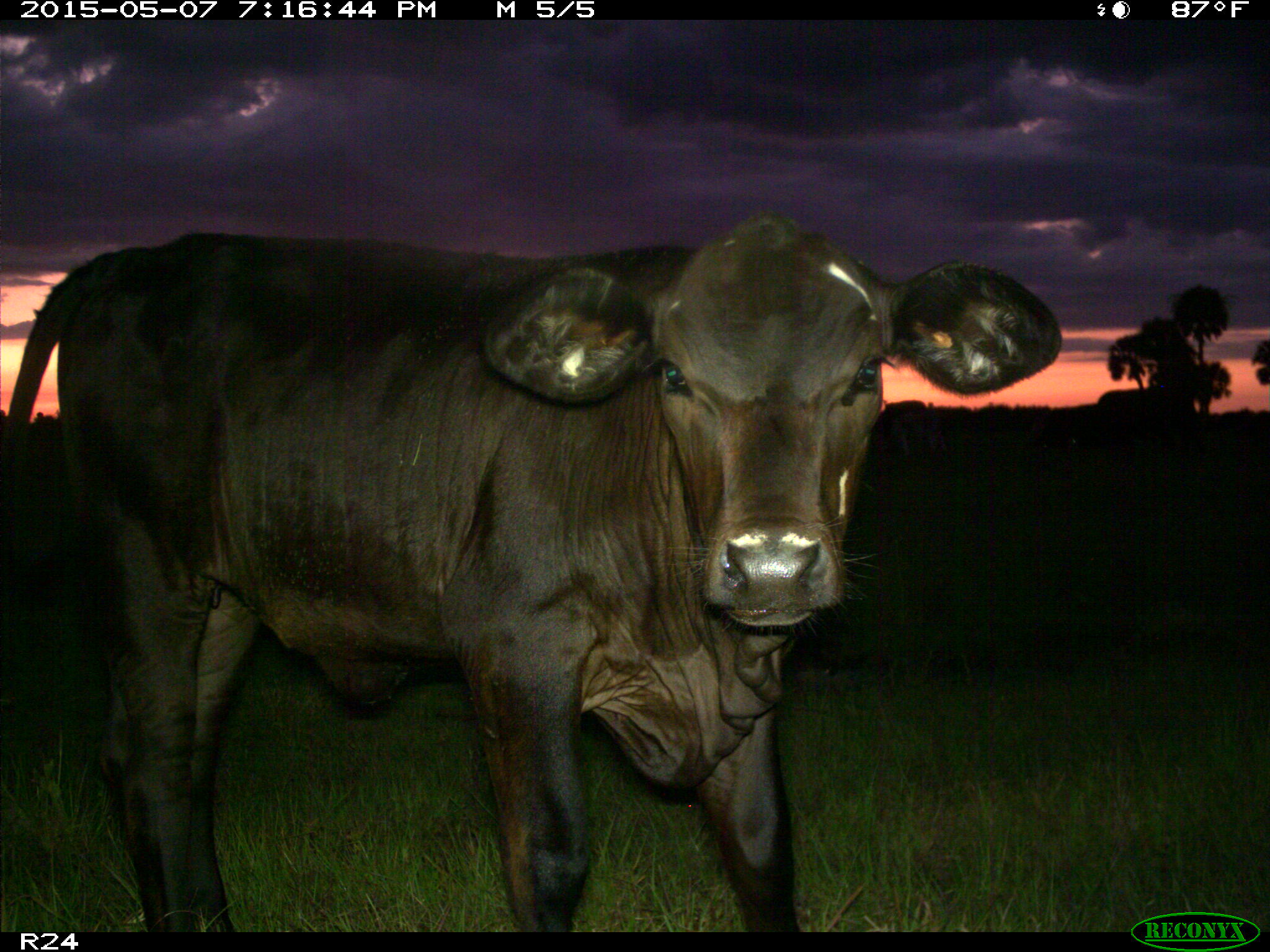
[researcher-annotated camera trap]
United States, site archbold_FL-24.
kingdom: Animalia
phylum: Chordata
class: Mammalia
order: Artiodactyla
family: Bovidae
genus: Bos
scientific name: Bos taurus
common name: domestic cow